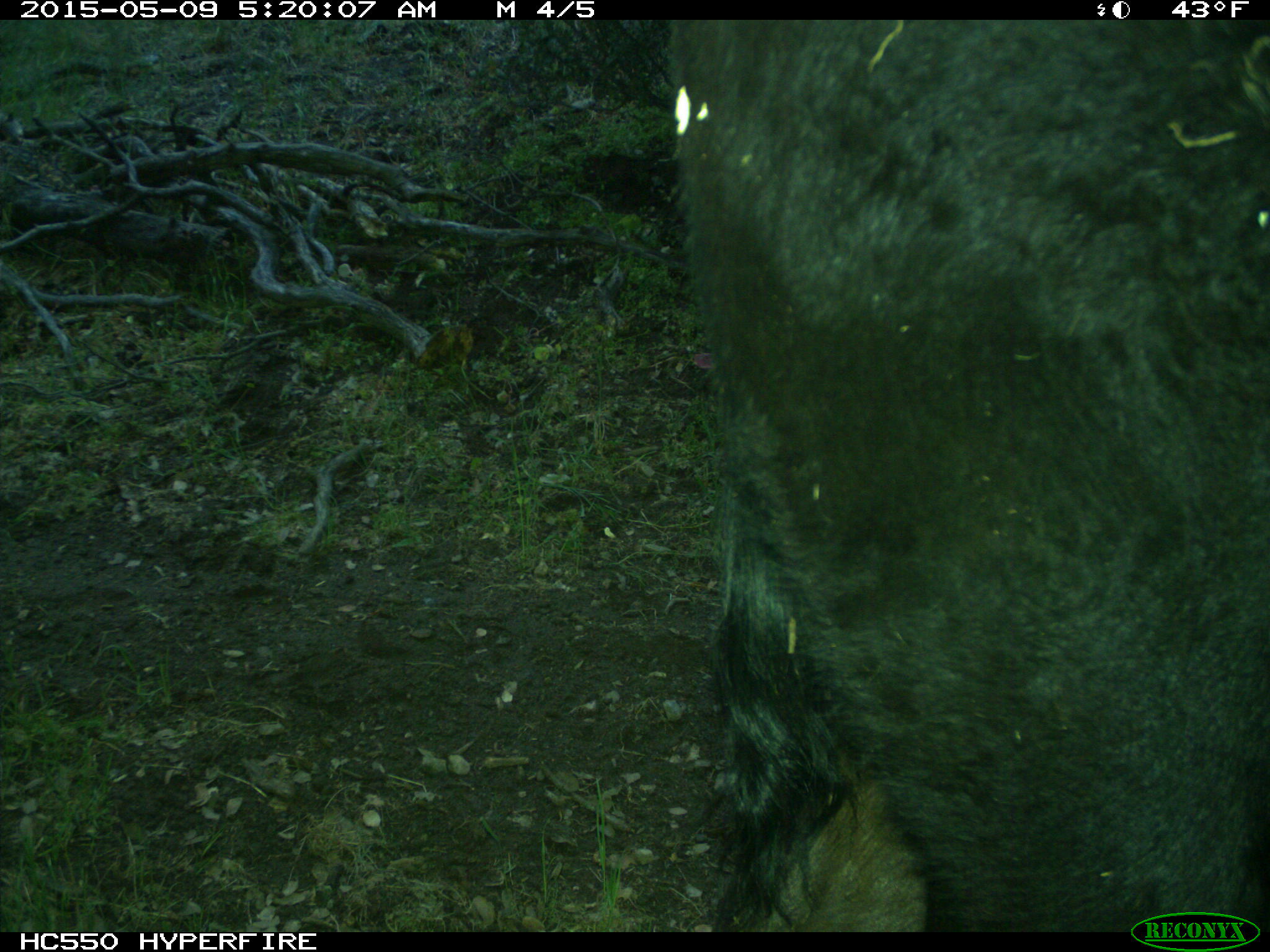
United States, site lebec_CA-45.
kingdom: Animalia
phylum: Chordata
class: Mammalia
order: Artiodactyla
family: Bovidae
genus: Bos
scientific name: Bos taurus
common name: domestic cow